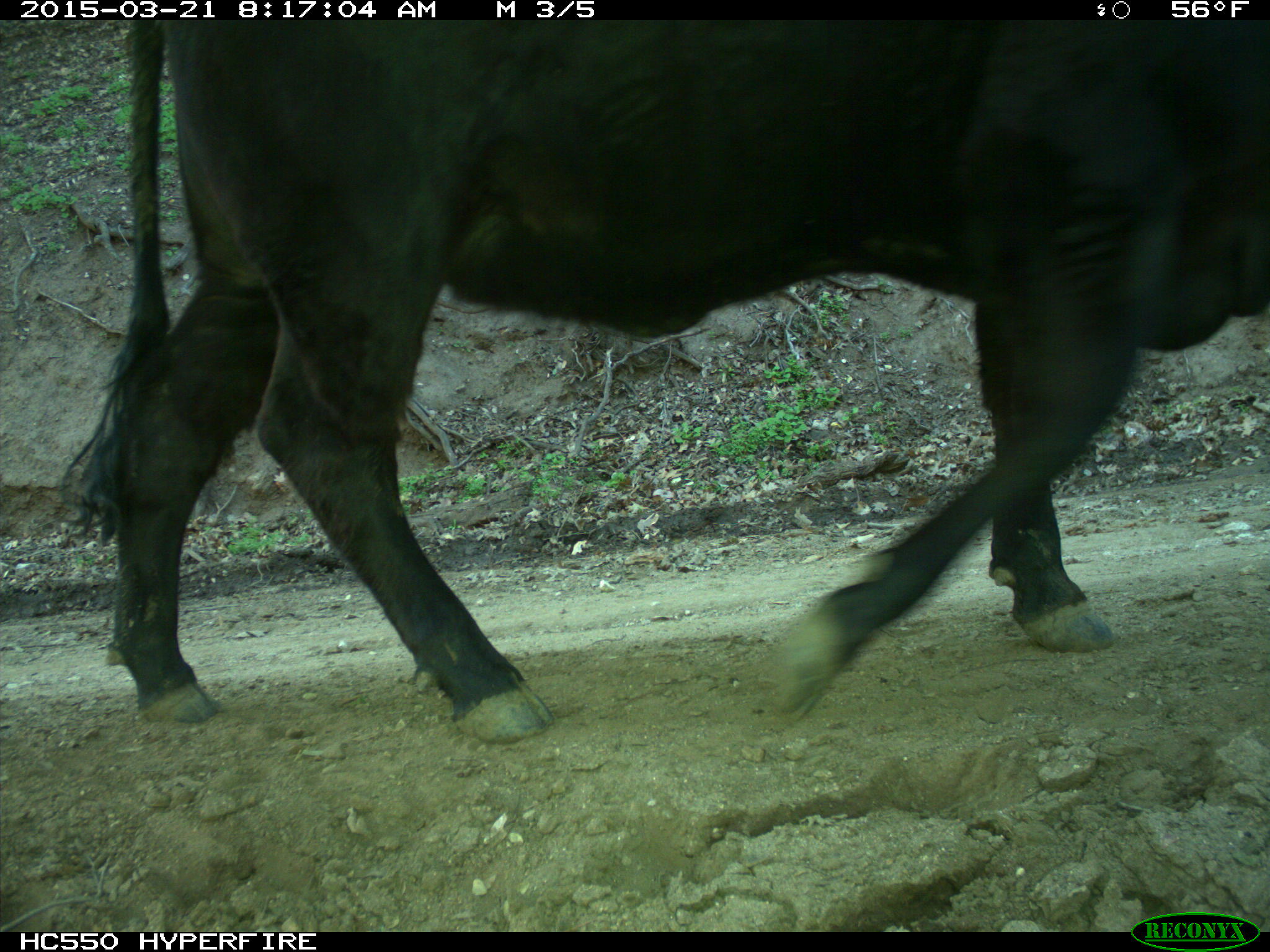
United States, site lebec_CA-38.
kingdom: Animalia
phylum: Chordata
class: Mammalia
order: Artiodactyla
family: Bovidae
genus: Bos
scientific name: Bos taurus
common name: domestic cow